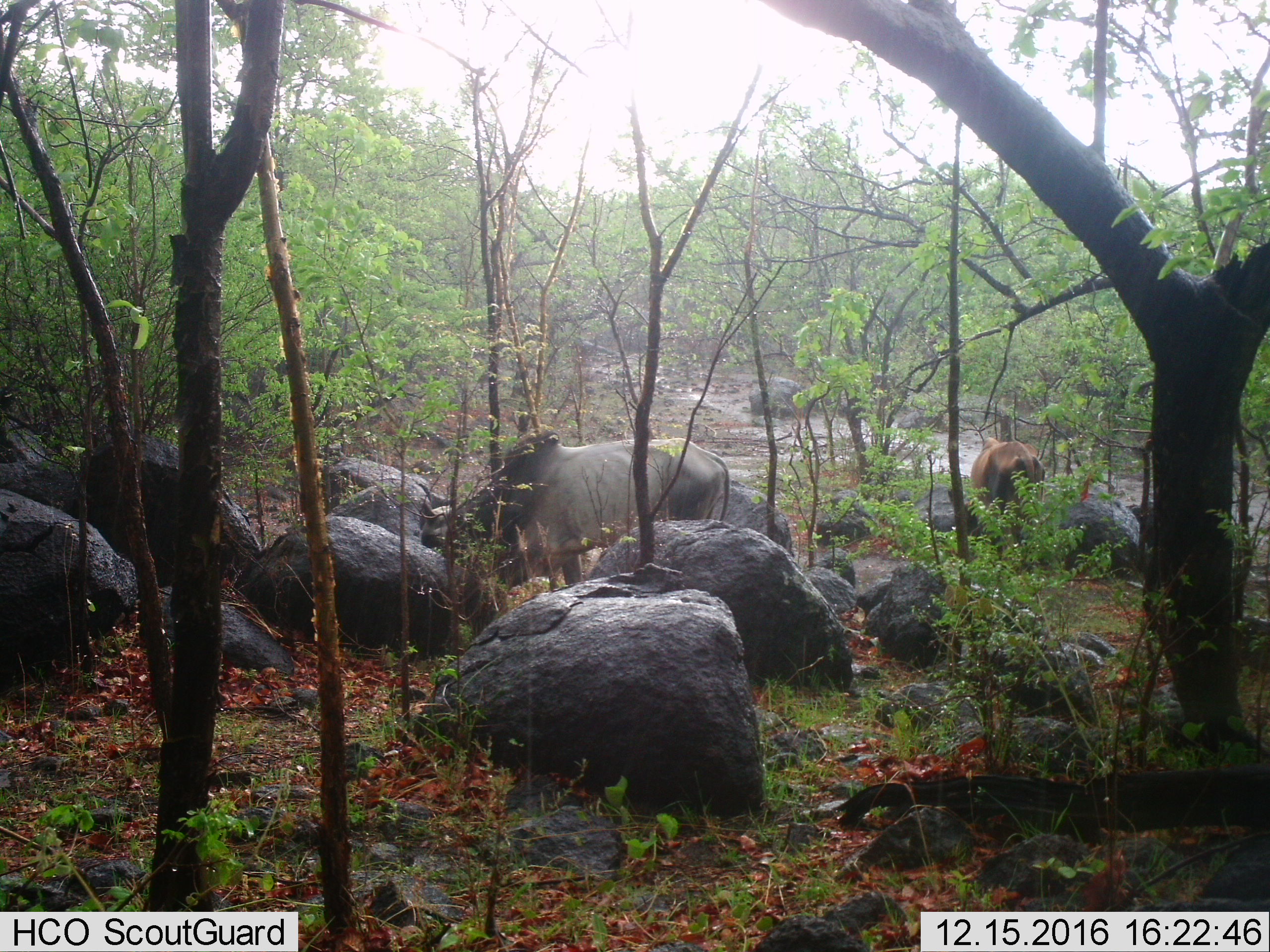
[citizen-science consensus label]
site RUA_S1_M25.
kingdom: Animalia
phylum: Chordata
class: Mammalia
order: Artiodactyla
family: Bovidae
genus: Bos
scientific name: Bos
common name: cattle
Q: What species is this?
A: Cattle (Bos).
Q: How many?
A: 2.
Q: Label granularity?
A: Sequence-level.